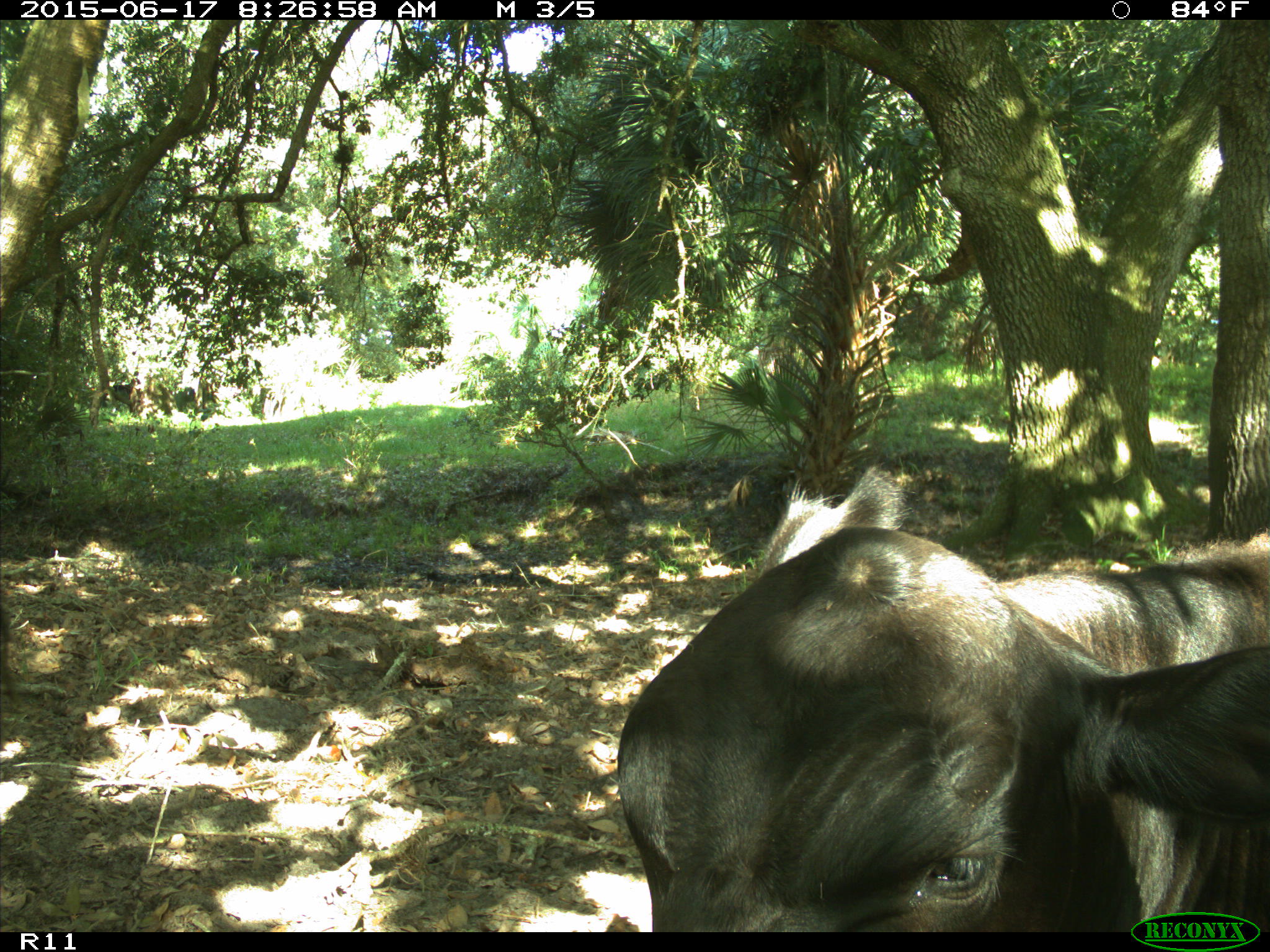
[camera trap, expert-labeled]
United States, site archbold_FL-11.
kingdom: Animalia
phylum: Chordata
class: Mammalia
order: Artiodactyla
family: Bovidae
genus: Bos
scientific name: Bos taurus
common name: domestic cow